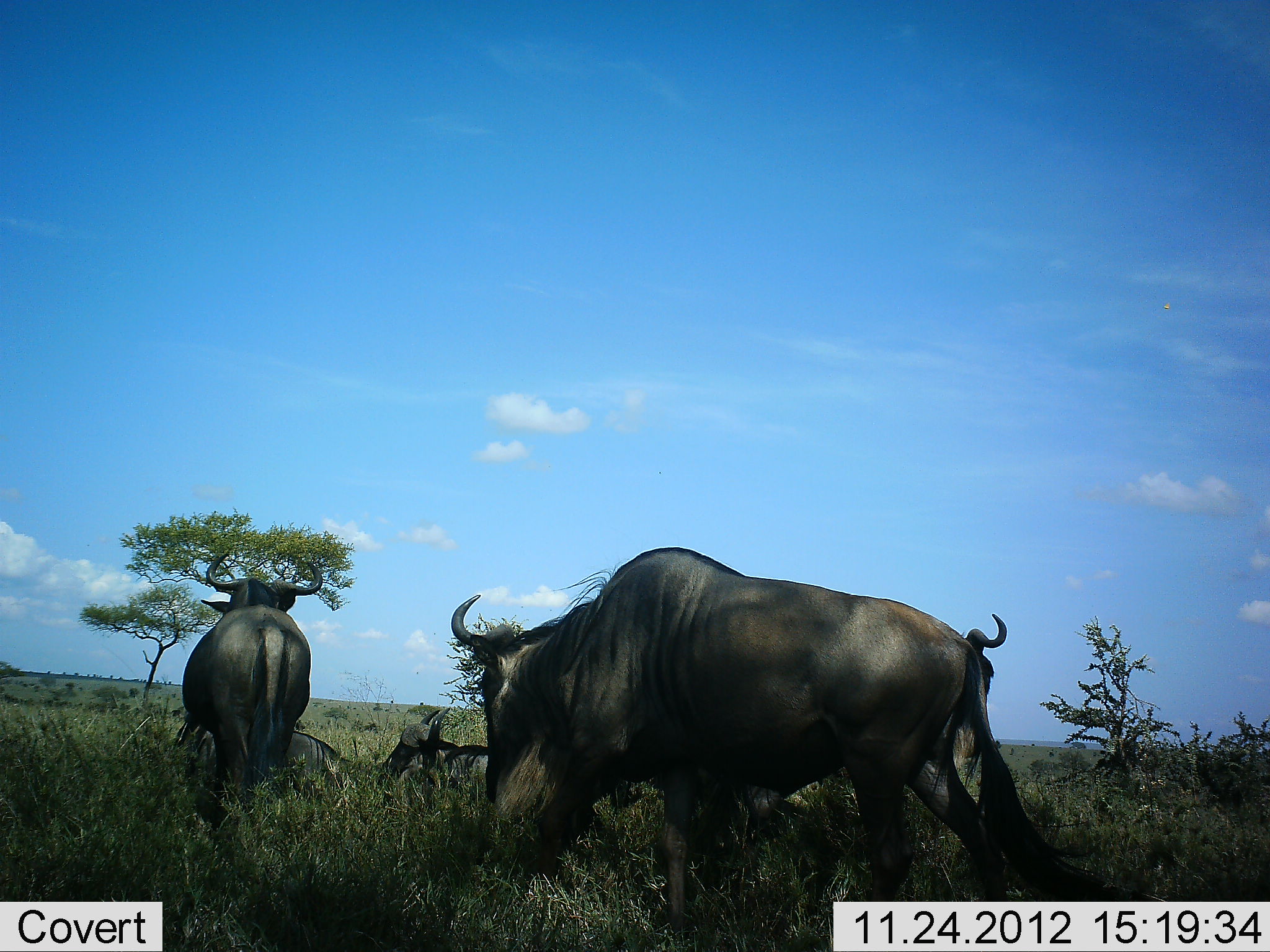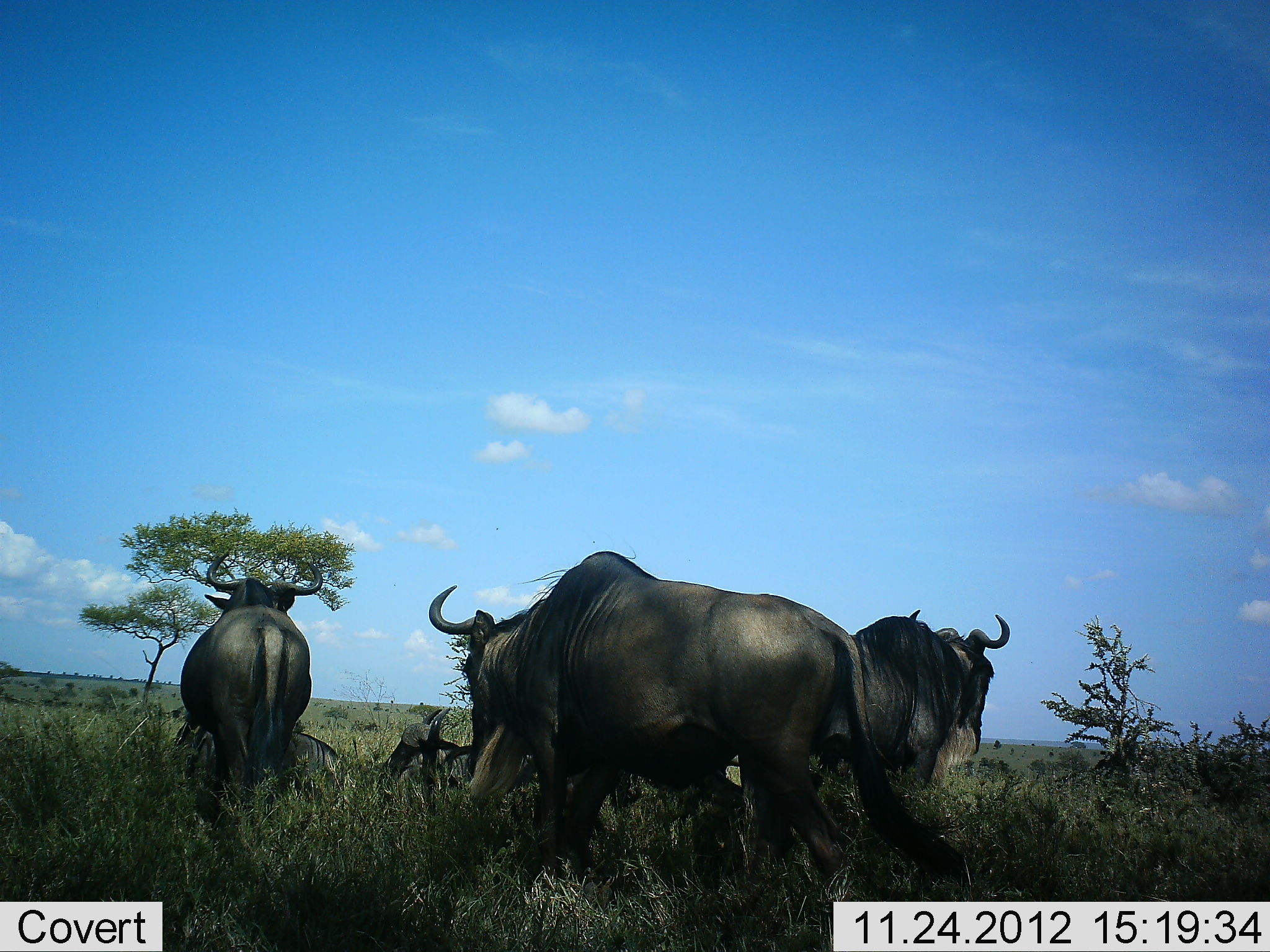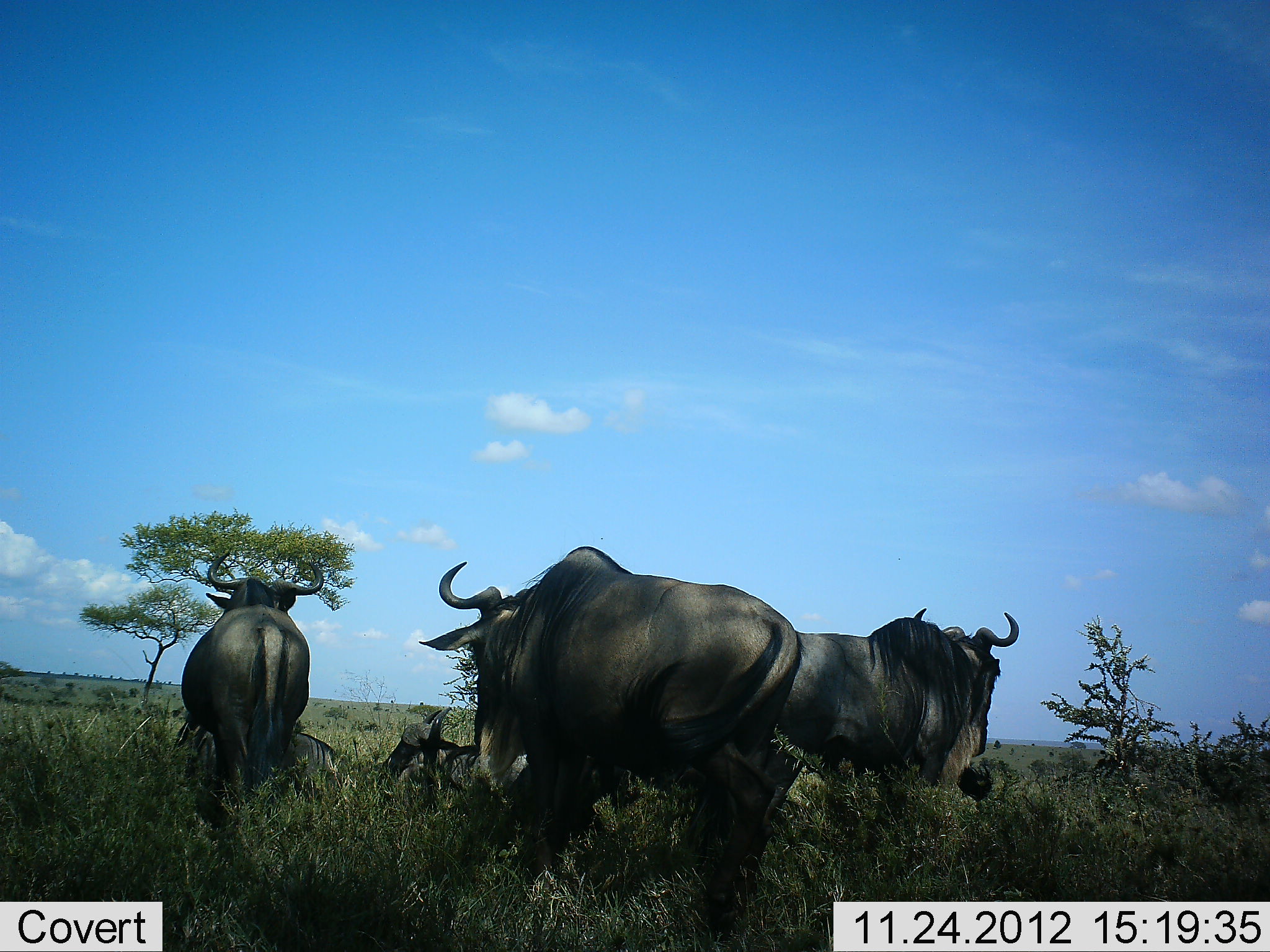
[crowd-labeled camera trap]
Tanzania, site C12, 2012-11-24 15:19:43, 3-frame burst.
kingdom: Animalia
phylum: Chordata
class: Mammalia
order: Artiodactyla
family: Bovidae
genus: Connochaetes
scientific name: Connochaetes taurinus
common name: blue wildebeest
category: wildebeest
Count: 5.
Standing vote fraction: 60%.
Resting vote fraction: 50%.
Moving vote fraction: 60%.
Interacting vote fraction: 0%.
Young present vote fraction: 0%.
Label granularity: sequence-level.